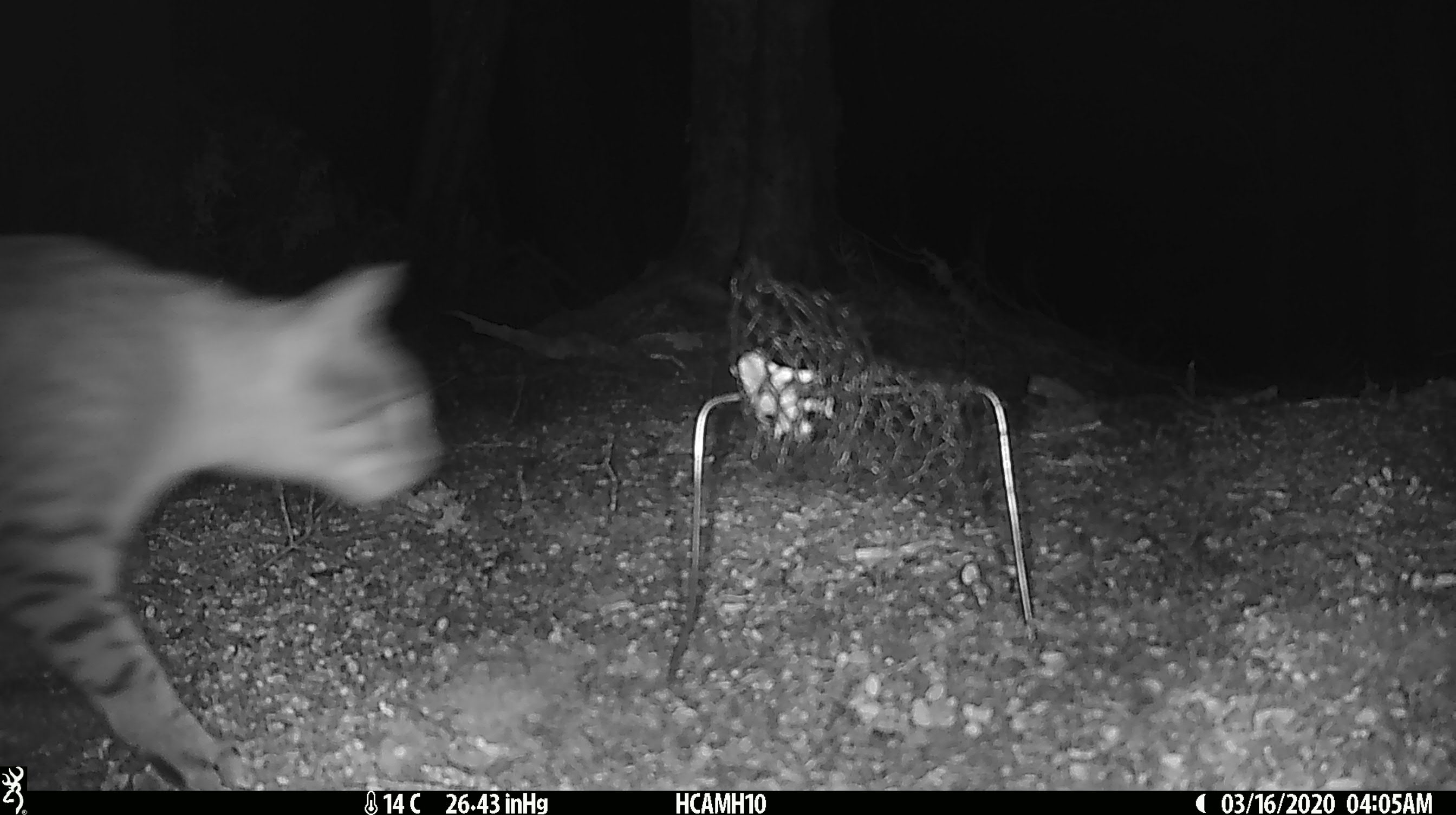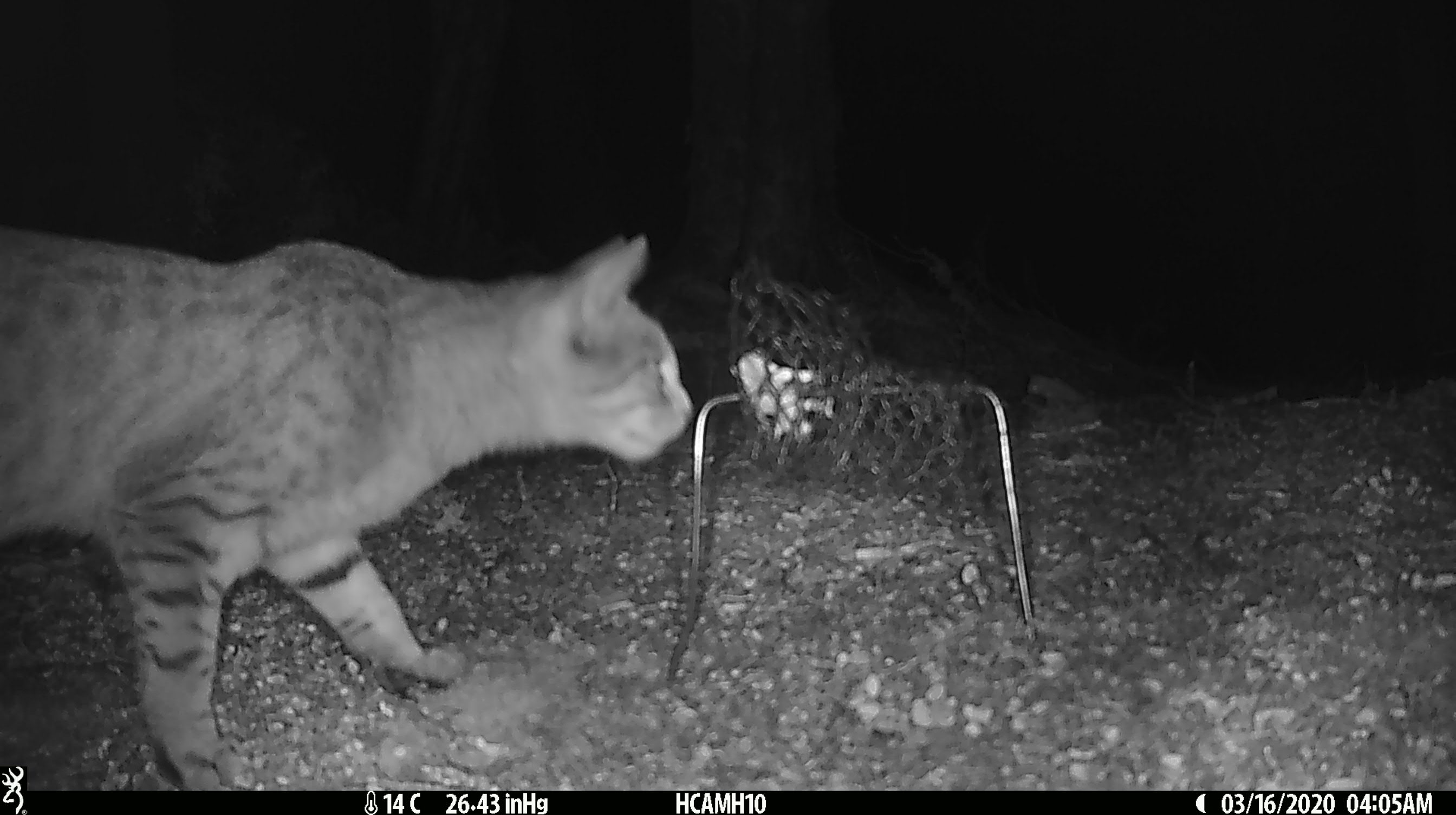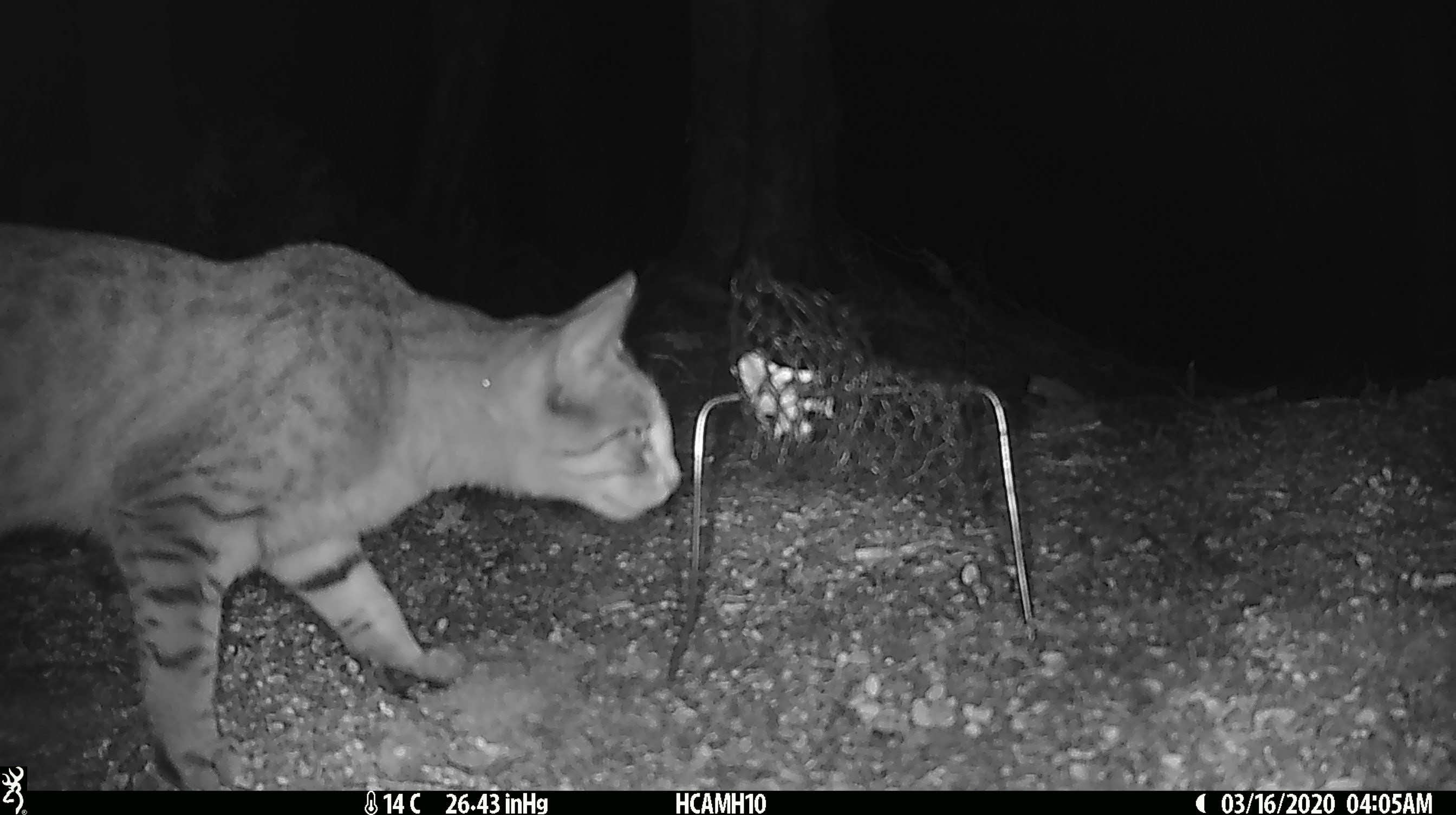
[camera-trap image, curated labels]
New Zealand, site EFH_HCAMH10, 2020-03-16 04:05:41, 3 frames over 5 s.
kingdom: Animalia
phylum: Chordata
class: Mammalia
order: Carnivora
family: Felidae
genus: Felis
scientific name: Felis catus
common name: domestic cat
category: cat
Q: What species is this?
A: Cat (domestic cat) (Felis catus).